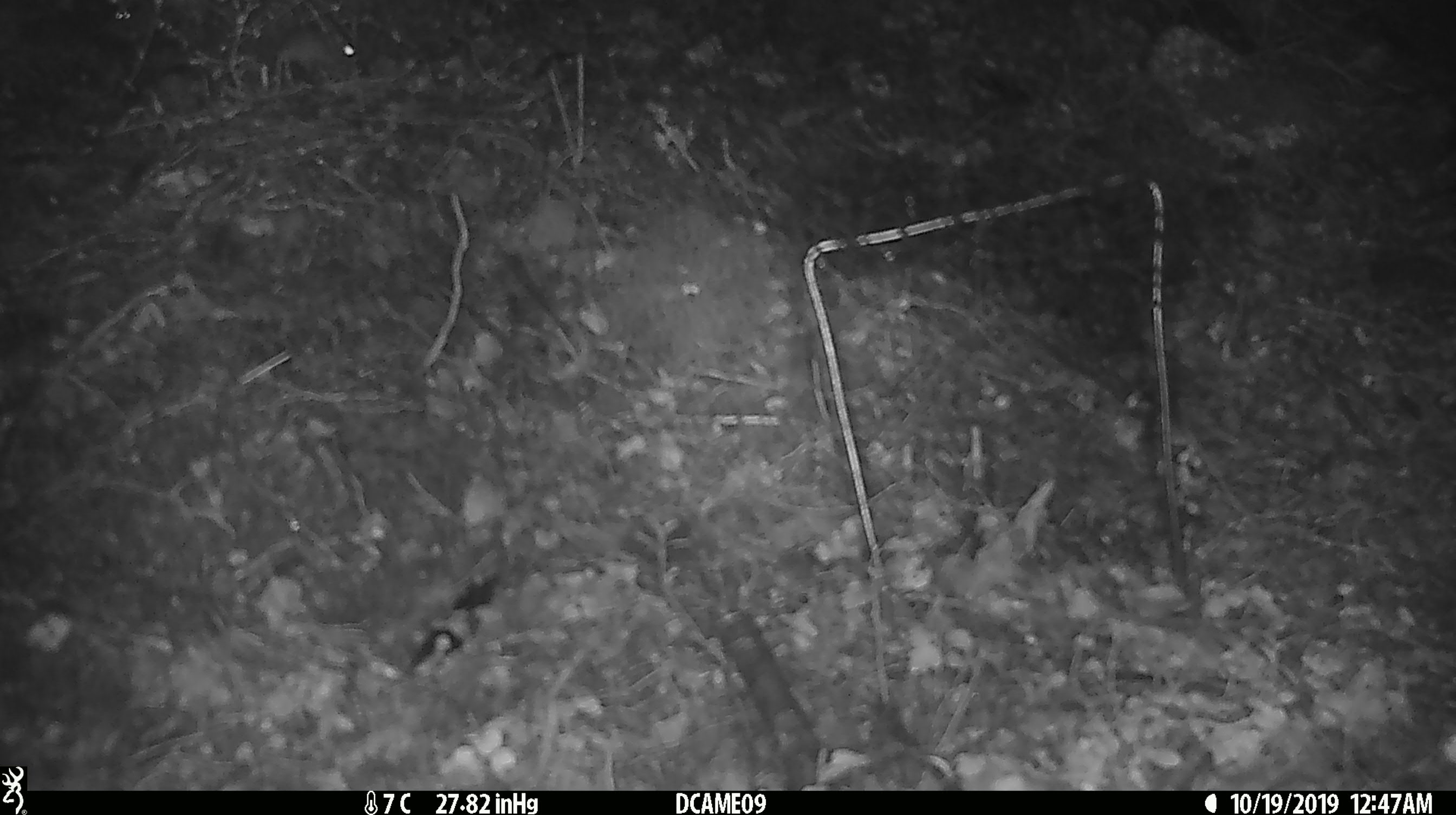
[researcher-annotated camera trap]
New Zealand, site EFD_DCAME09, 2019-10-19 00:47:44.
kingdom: Animalia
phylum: Chordata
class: Mammalia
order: Rodentia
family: Muridae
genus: Mus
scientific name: Mus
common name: mouse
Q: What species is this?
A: Mouse (Mus).